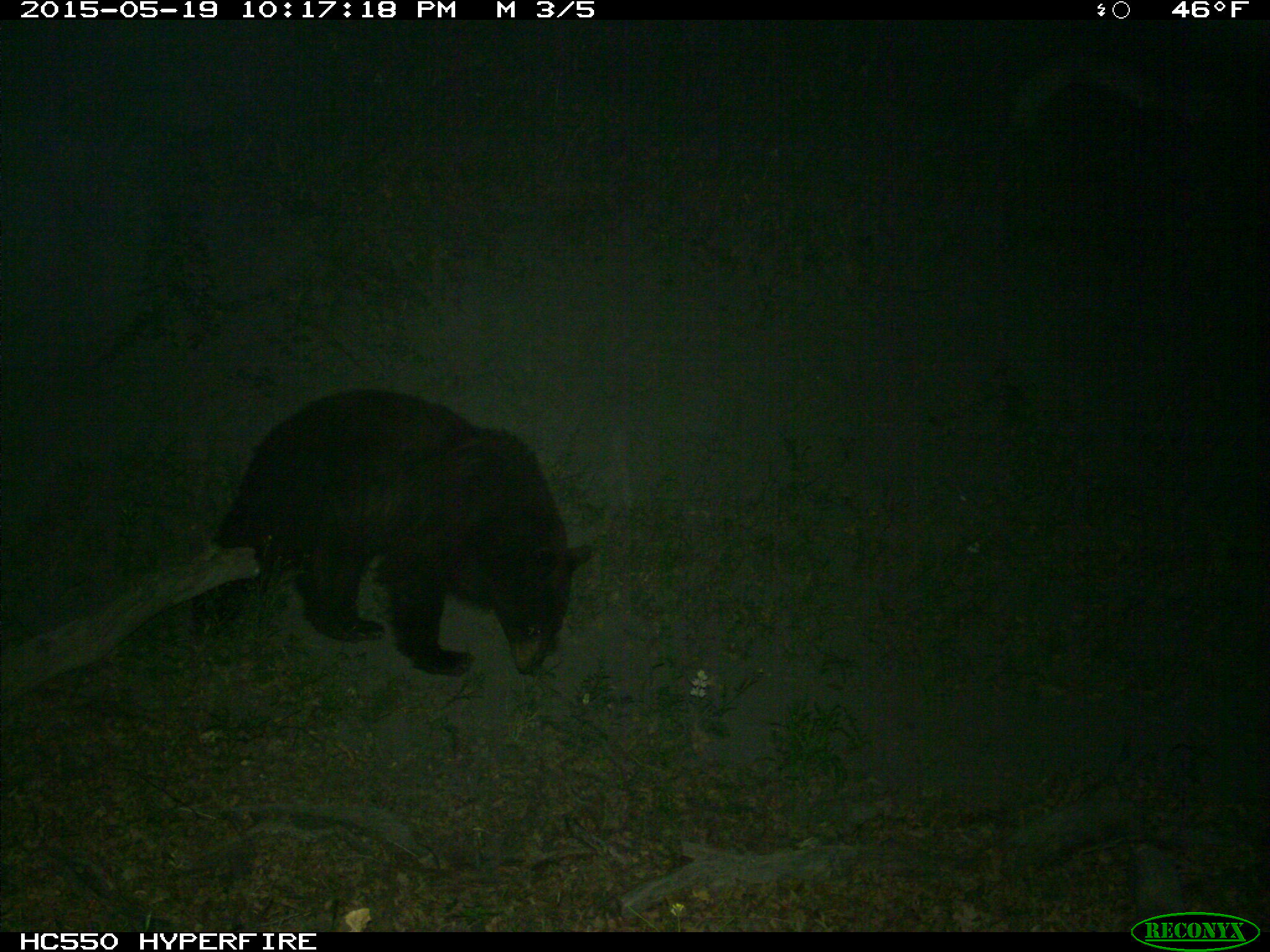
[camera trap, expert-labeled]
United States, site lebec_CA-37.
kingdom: Animalia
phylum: Chordata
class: Mammalia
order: Carnivora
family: Ursidae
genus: Ursus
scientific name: Ursus americanus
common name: american black bear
Ursus americanus (american black bear).